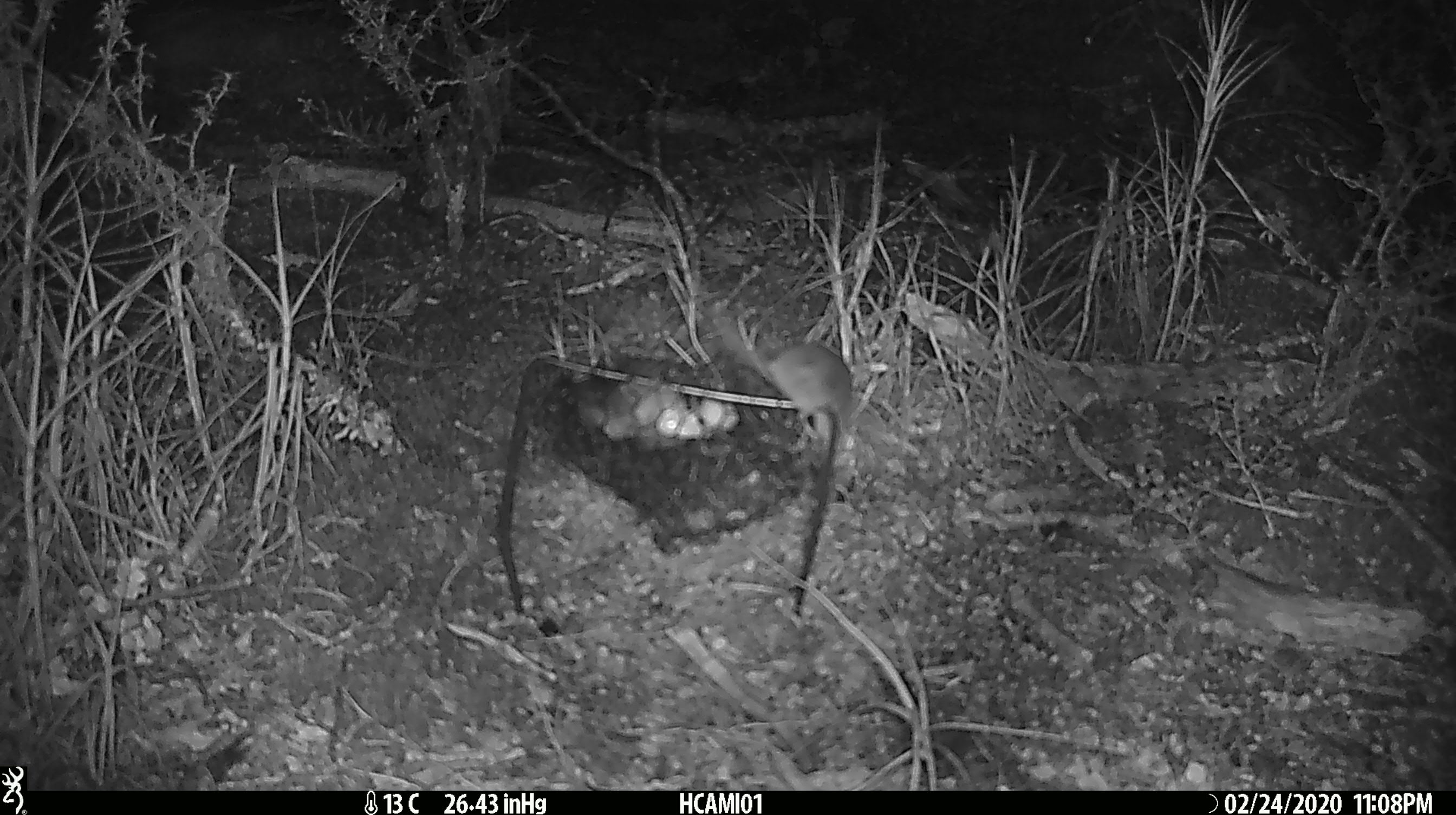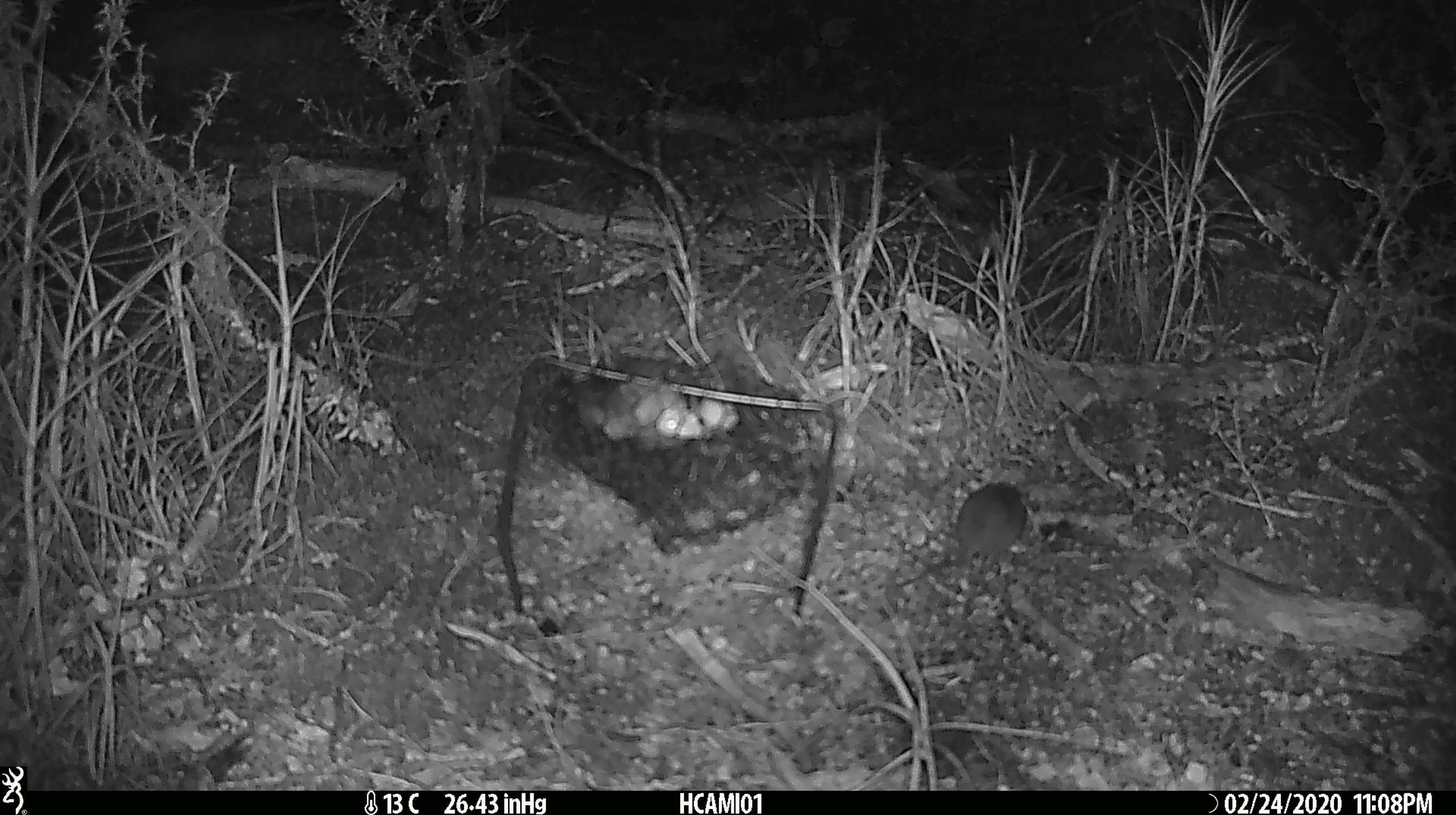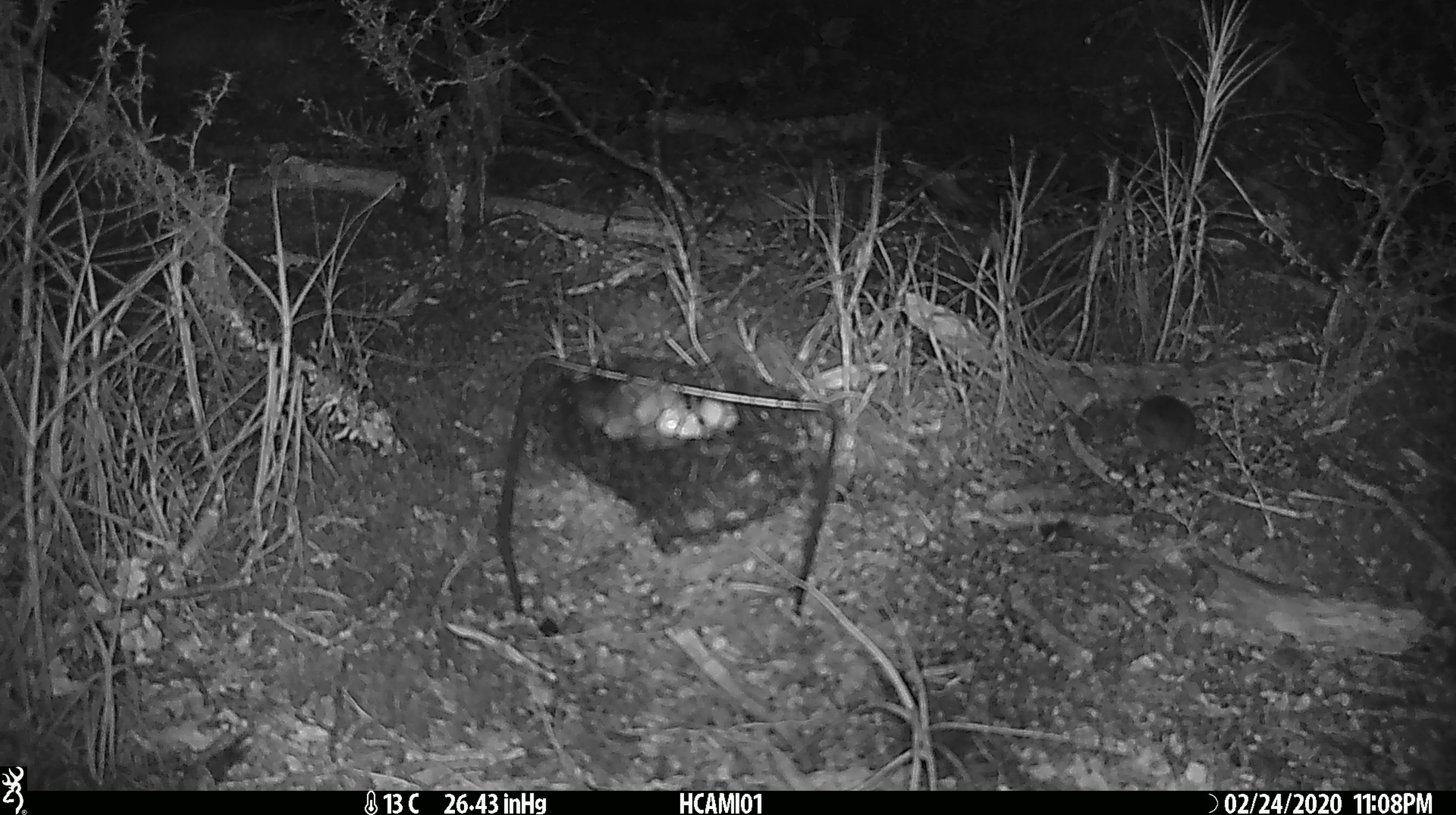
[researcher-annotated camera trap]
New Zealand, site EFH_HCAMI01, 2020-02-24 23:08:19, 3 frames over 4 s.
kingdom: Animalia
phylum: Chordata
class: Mammalia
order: Rodentia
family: Muridae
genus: Mus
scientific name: Mus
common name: mouse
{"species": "mouse (Mus)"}